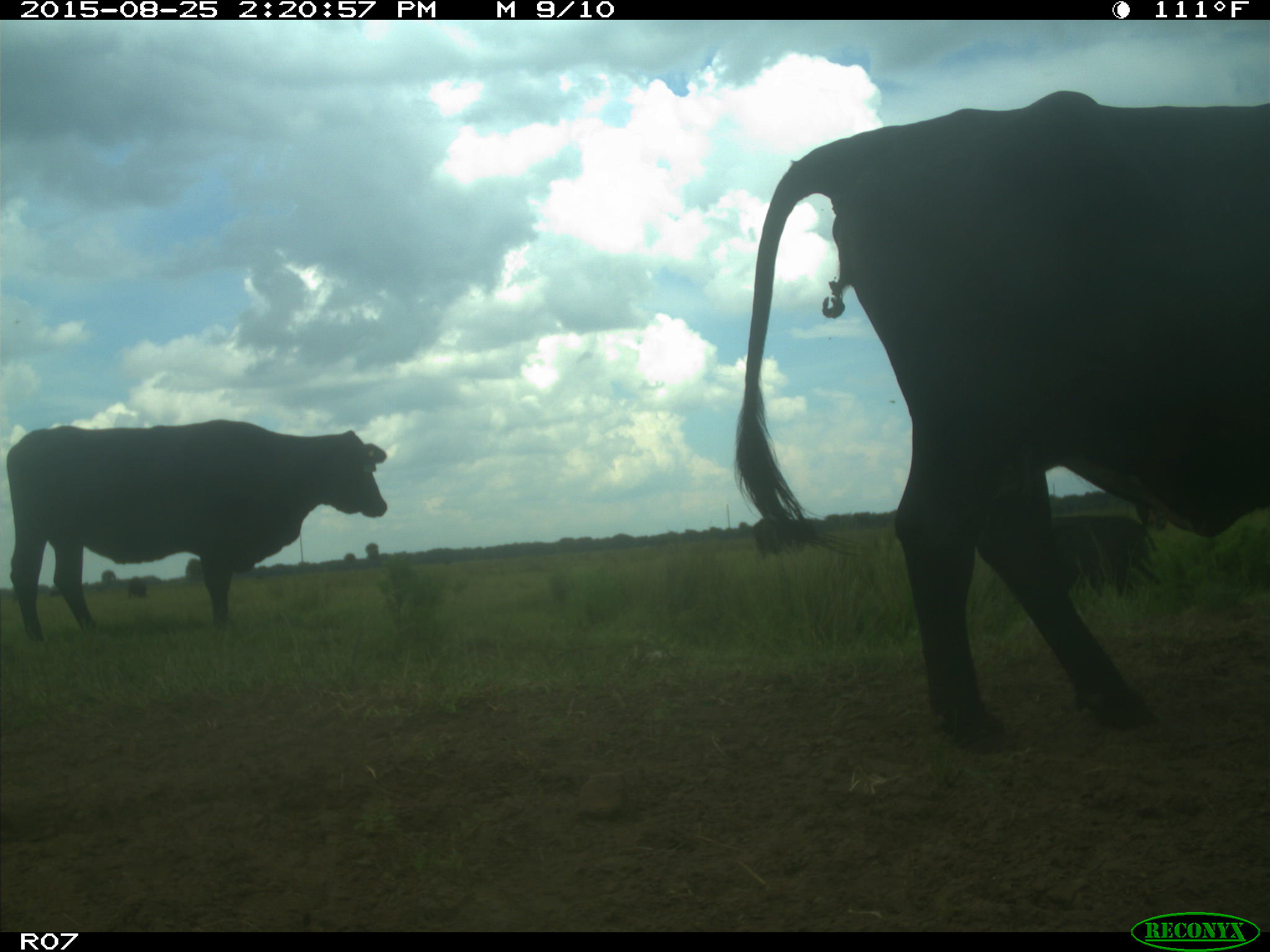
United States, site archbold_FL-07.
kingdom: Animalia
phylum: Chordata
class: Mammalia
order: Artiodactyla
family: Bovidae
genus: Bos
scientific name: Bos taurus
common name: domestic cow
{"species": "Bos taurus (domestic cow)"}